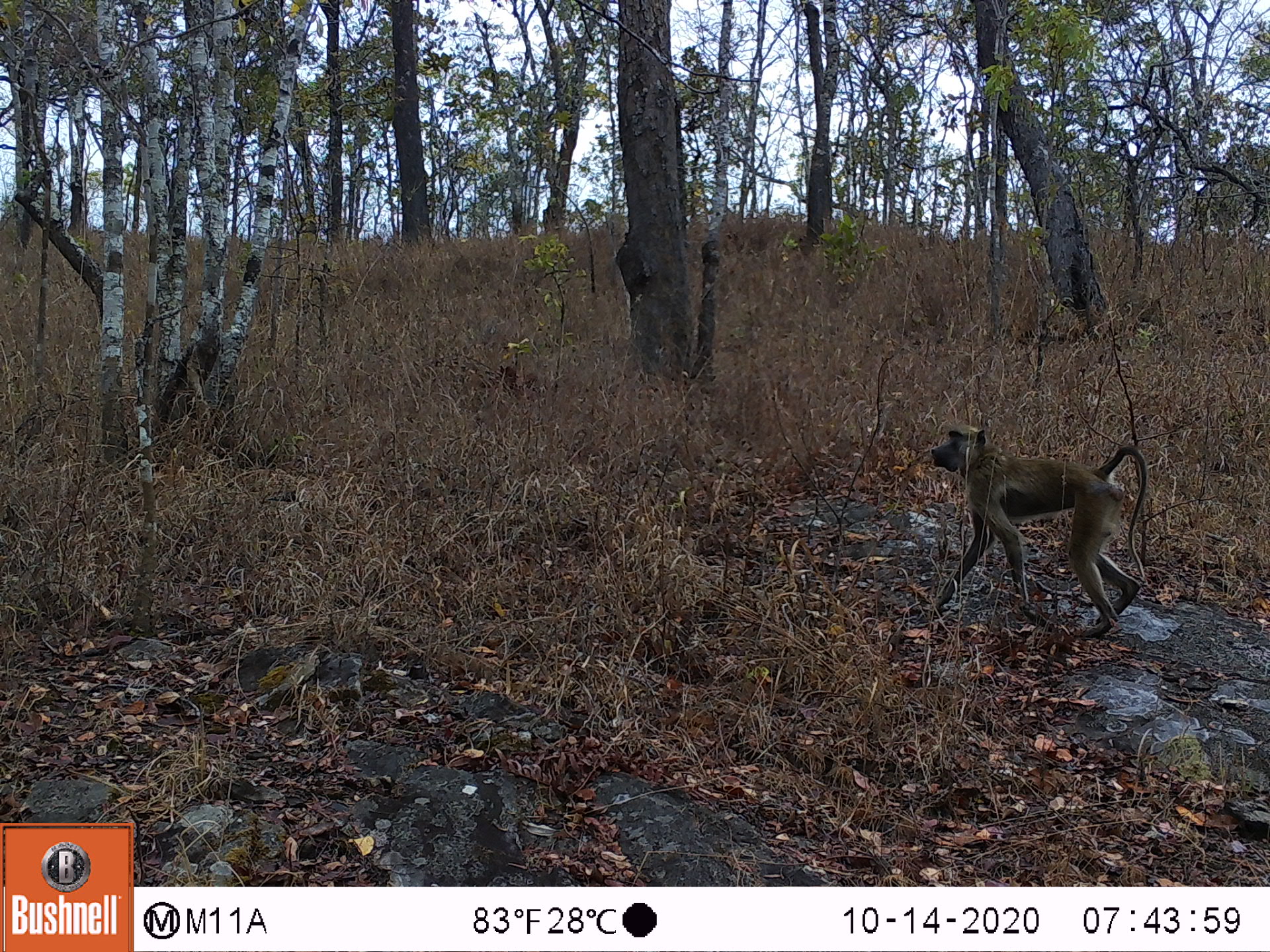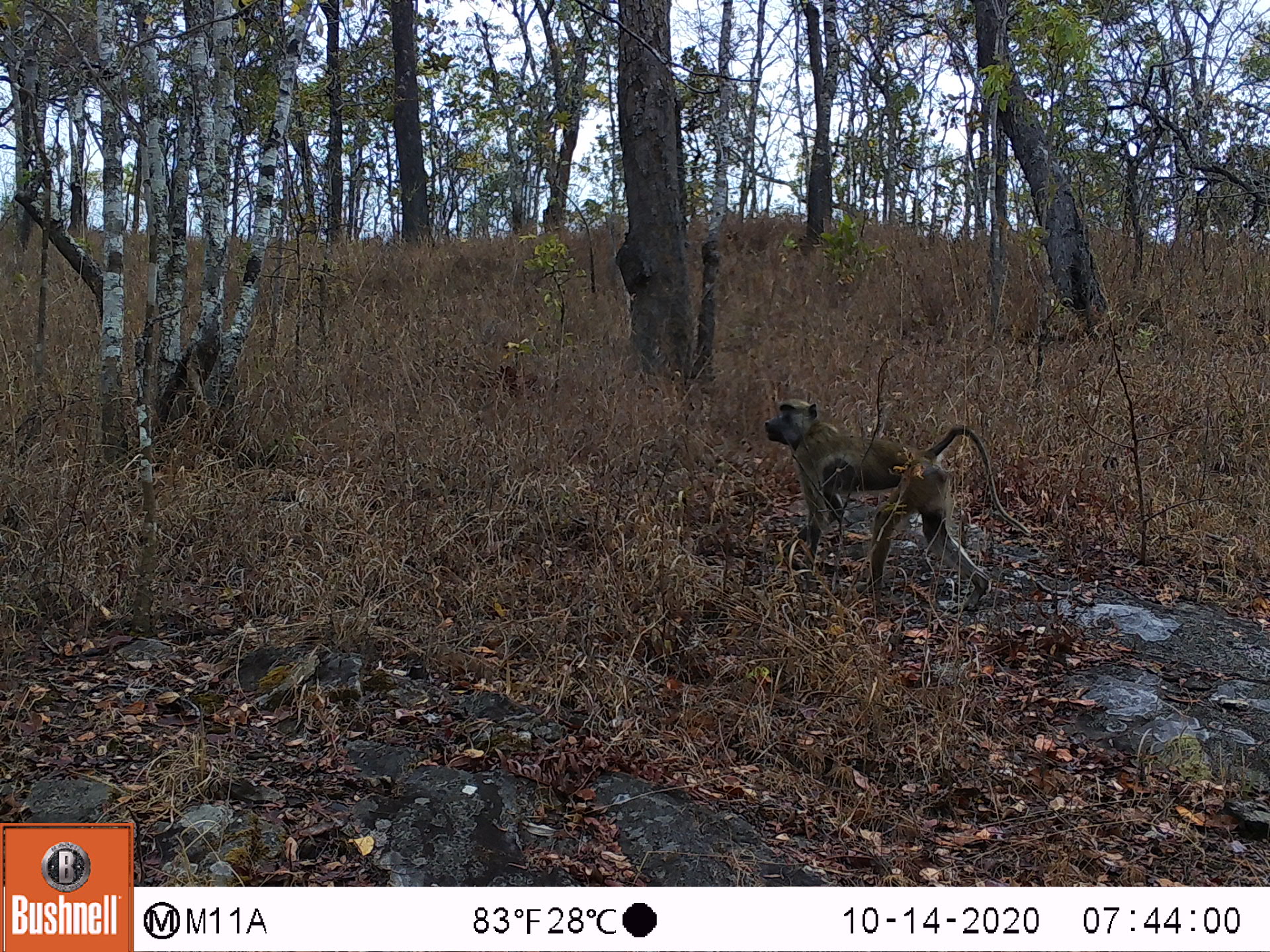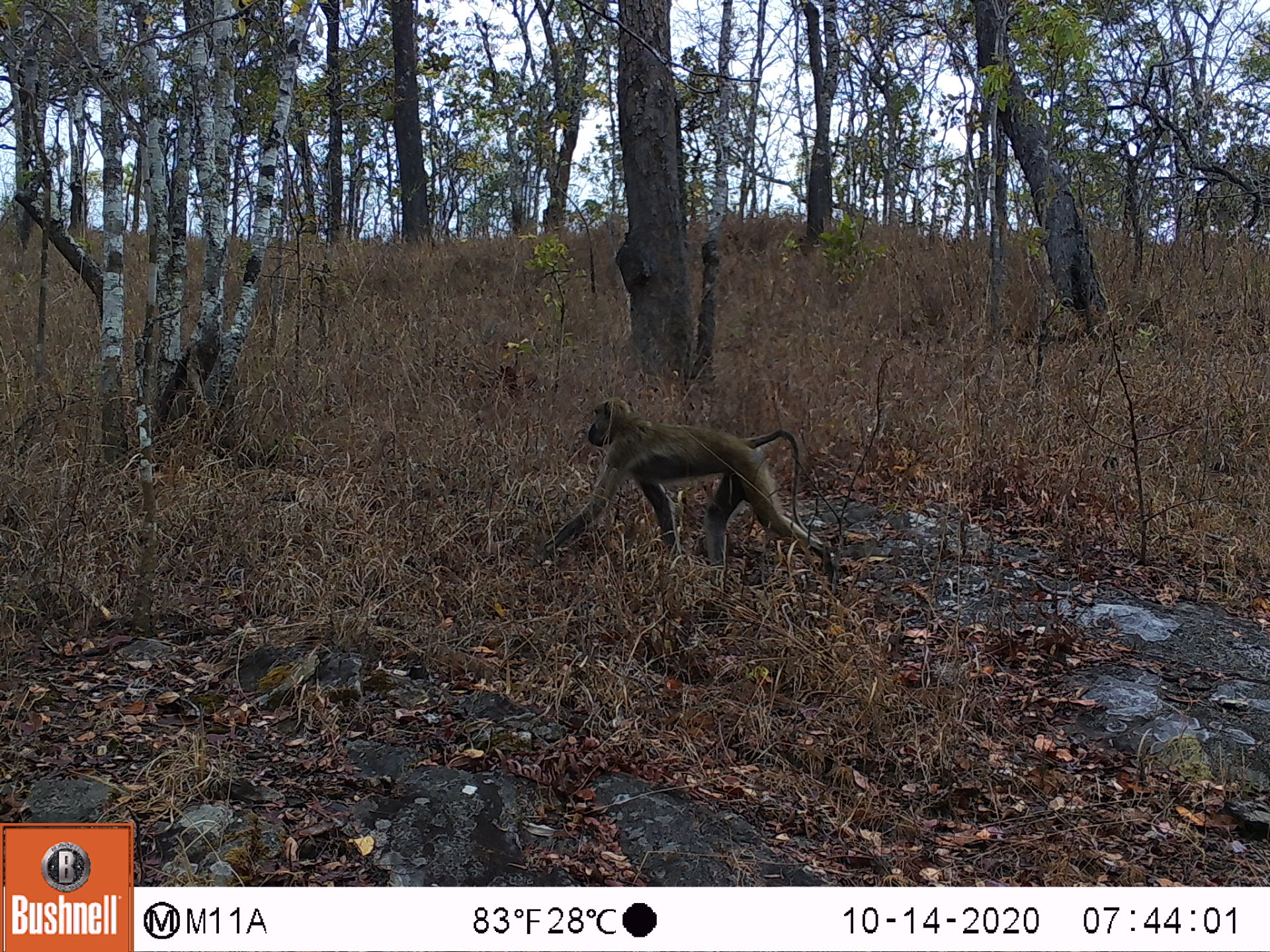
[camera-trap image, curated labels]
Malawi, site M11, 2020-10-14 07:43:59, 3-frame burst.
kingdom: Animalia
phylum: Chordata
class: Mammalia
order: Primates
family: Cercopithecidae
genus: Papio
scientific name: Papio cynocephalus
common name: yellow baboon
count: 1